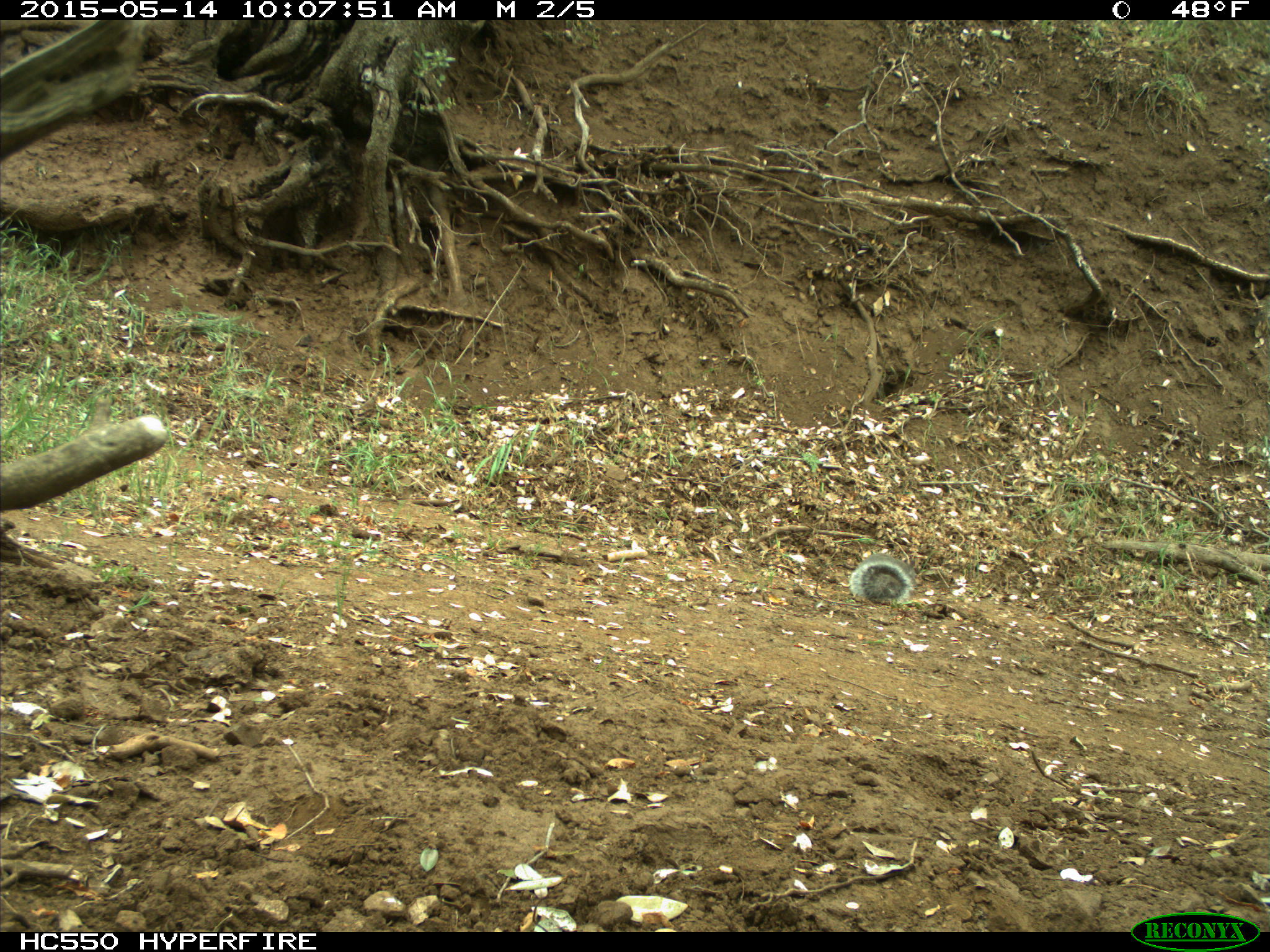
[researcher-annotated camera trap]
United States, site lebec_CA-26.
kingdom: Animalia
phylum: Chordata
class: Mammalia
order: Rodentia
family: Sciuridae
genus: Sciurus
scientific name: Sciurus carolinensis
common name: eastern gray squirrel